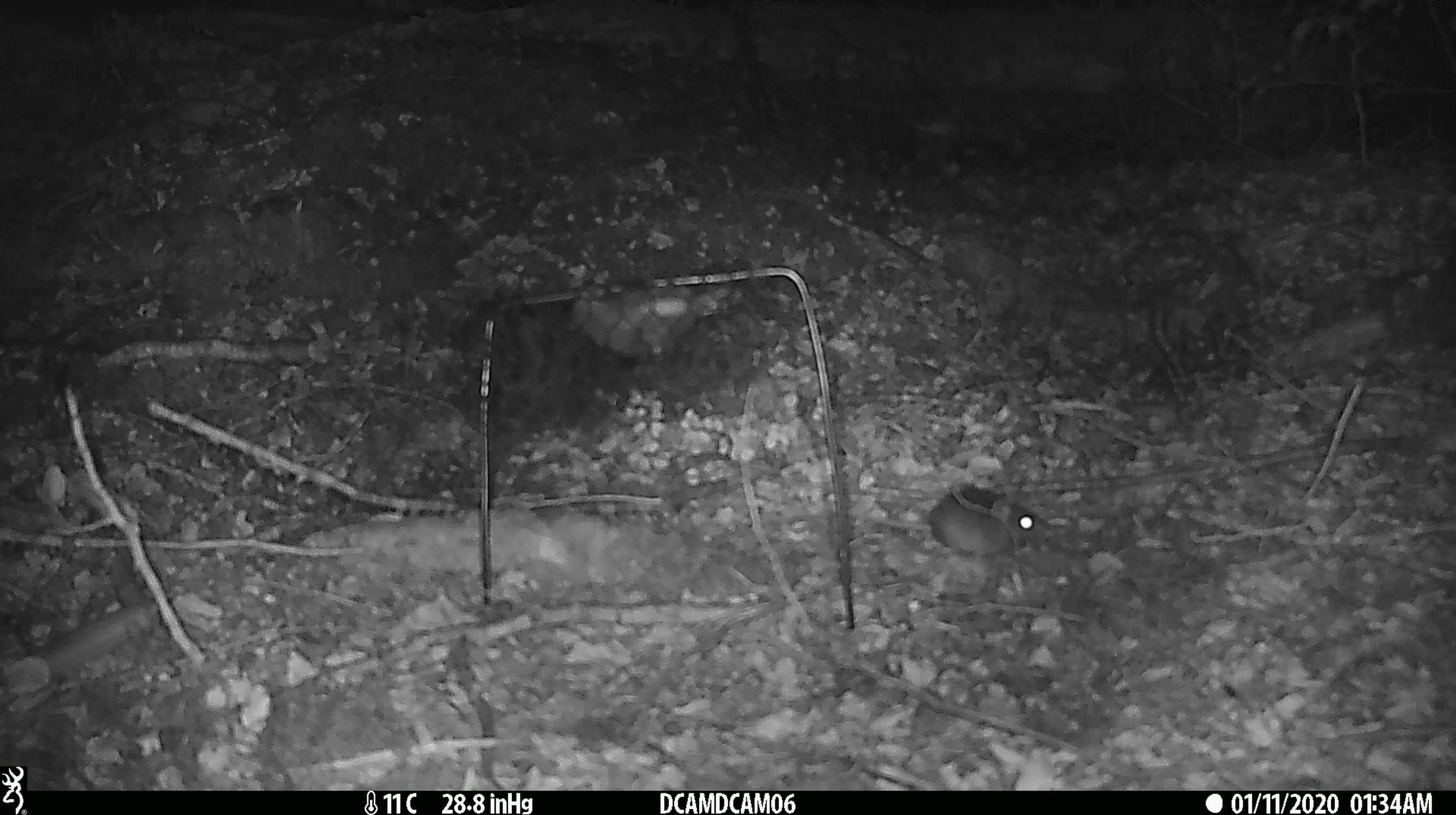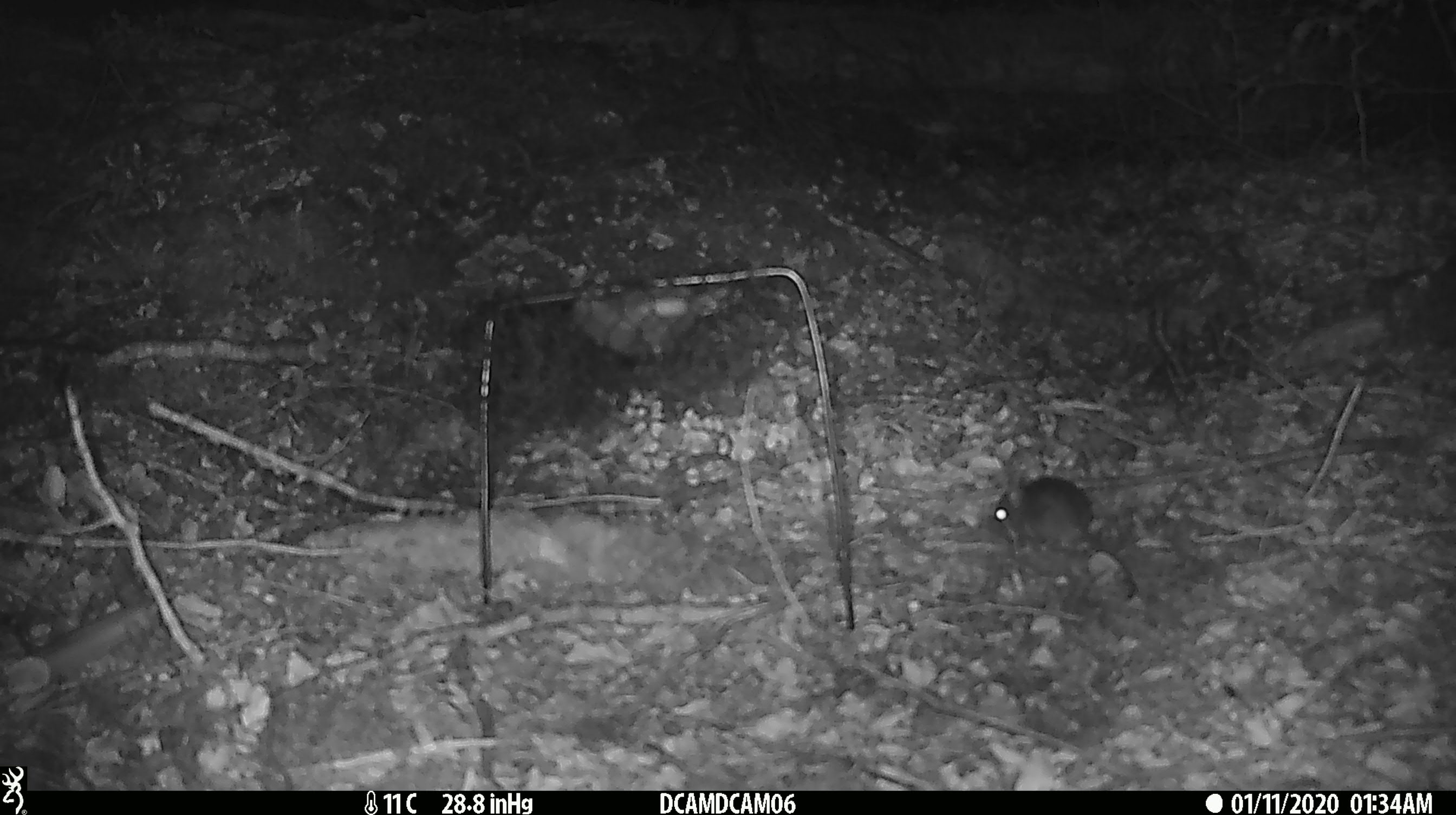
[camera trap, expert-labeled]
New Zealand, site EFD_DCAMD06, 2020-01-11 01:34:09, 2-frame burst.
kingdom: Animalia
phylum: Chordata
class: Mammalia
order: Rodentia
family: Muridae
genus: Mus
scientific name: Mus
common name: mouse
Mouse (Mus).